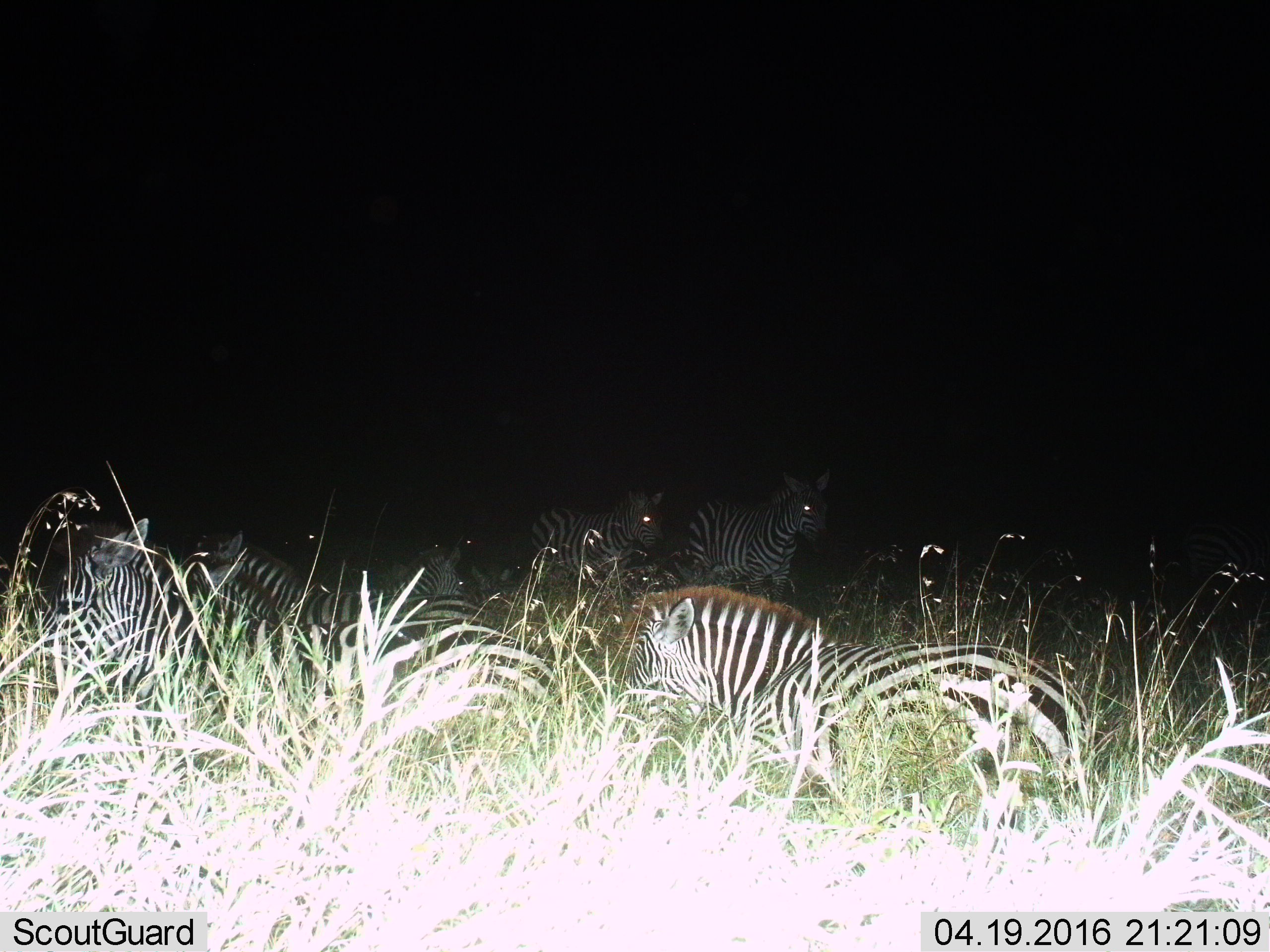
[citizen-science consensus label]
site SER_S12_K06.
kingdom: Animalia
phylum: Chordata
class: Mammalia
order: Perissodactyla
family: Equidae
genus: Equus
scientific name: Equus quagga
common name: plains zebra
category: zebraplains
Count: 9.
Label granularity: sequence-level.